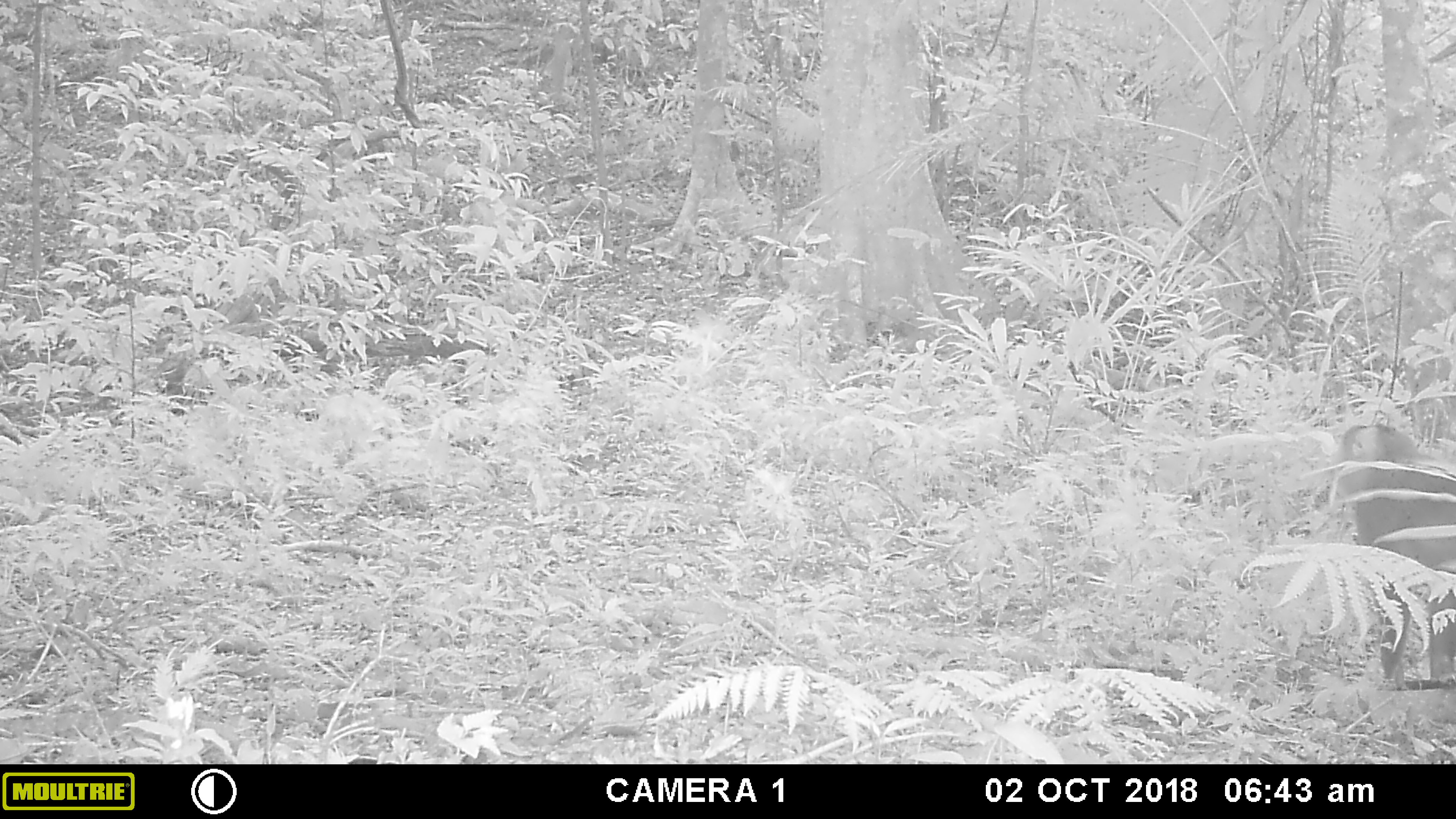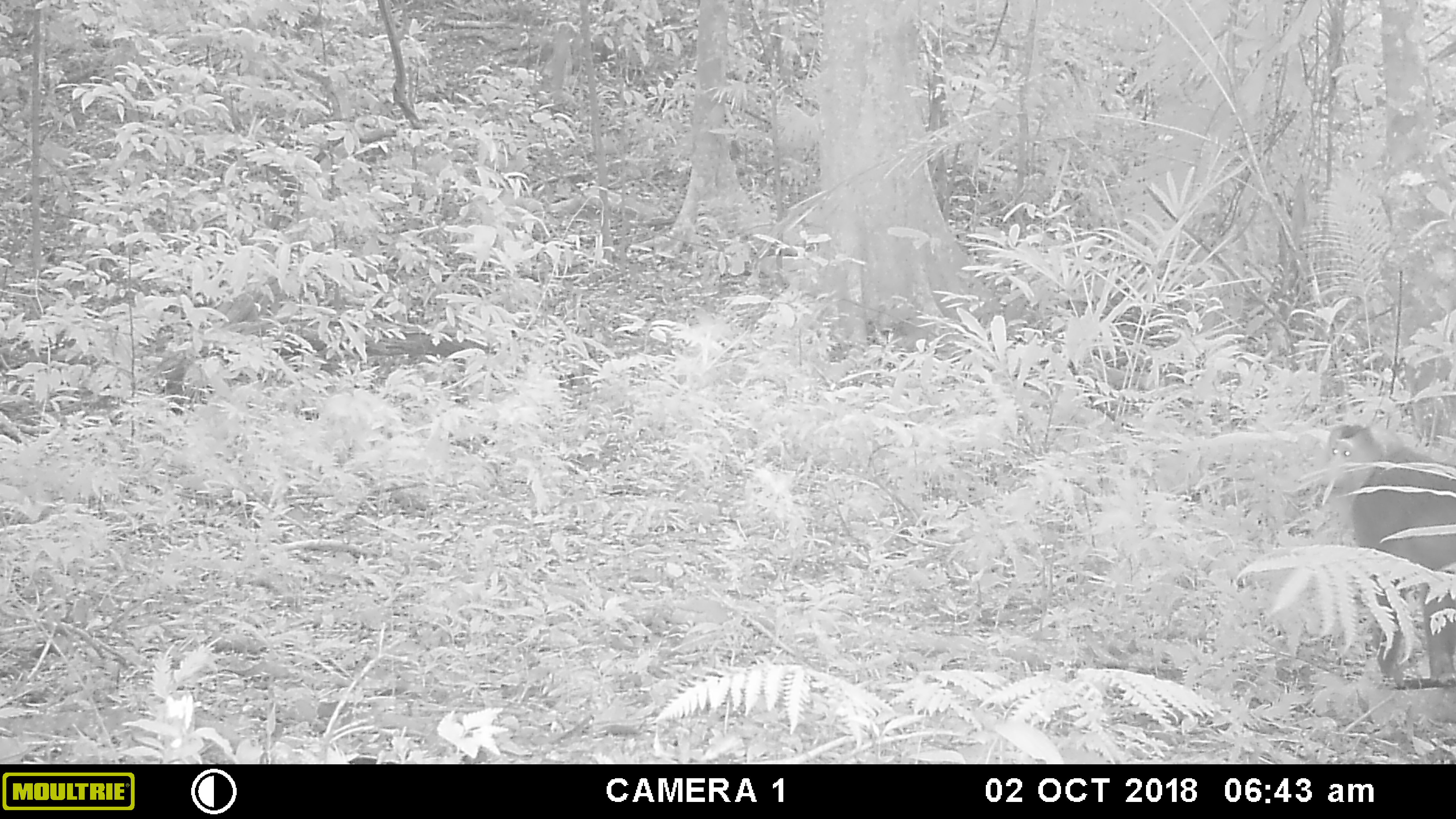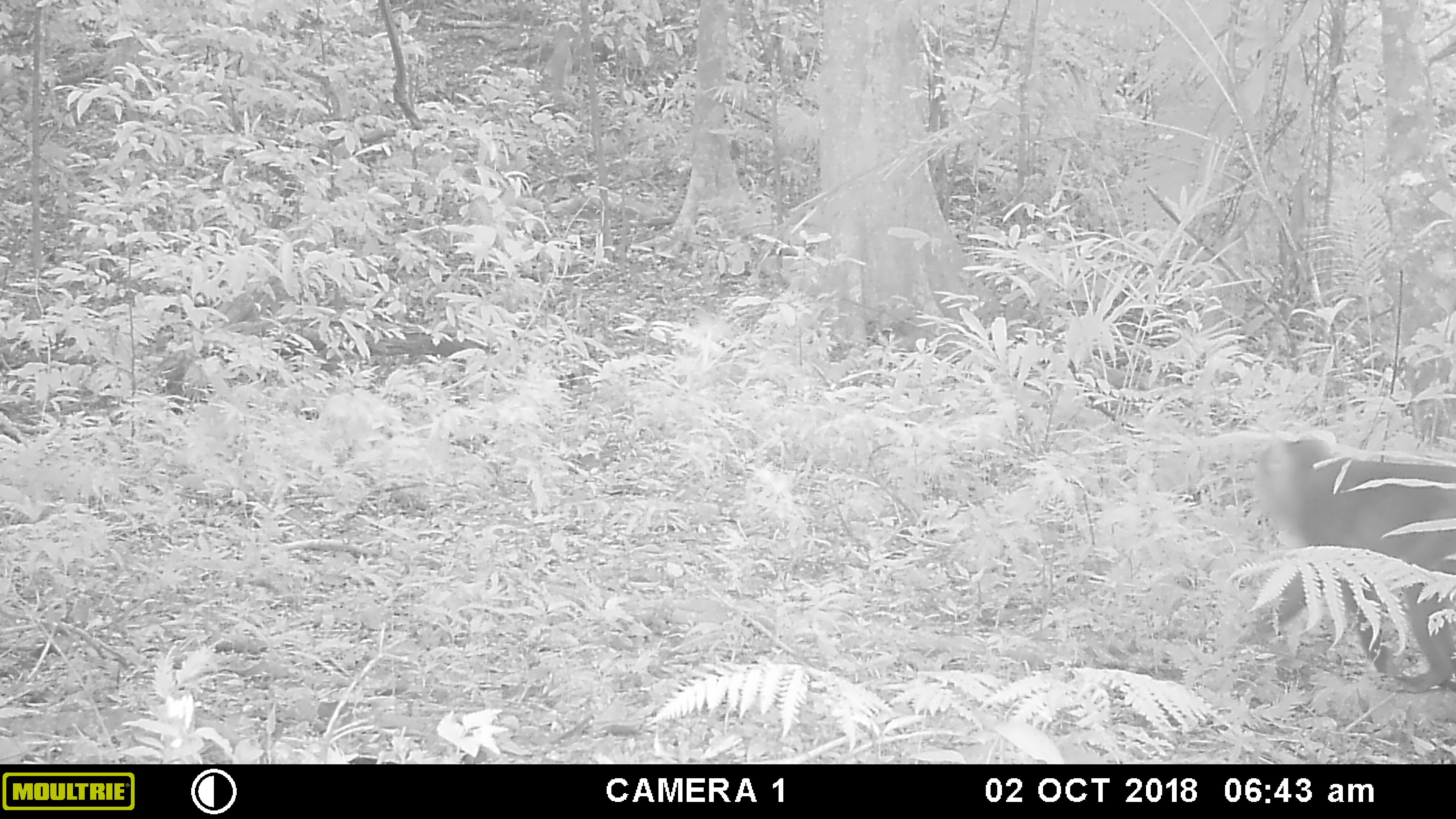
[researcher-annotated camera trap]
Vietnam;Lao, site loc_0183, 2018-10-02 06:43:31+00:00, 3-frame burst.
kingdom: Animalia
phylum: Chordata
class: Mammalia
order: Primates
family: Cercopithecidae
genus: Macaca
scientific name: Macaca nemestrina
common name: pig-tailed macaque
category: pig tailed macaque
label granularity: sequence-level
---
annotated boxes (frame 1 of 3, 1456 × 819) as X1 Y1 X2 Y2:
pig tailed macaque: 1332 424 1456 690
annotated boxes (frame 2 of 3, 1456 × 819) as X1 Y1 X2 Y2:
pig tailed macaque: 1318 423 1456 688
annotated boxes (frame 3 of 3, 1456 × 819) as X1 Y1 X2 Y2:
pig tailed macaque: 1229 433 1456 691